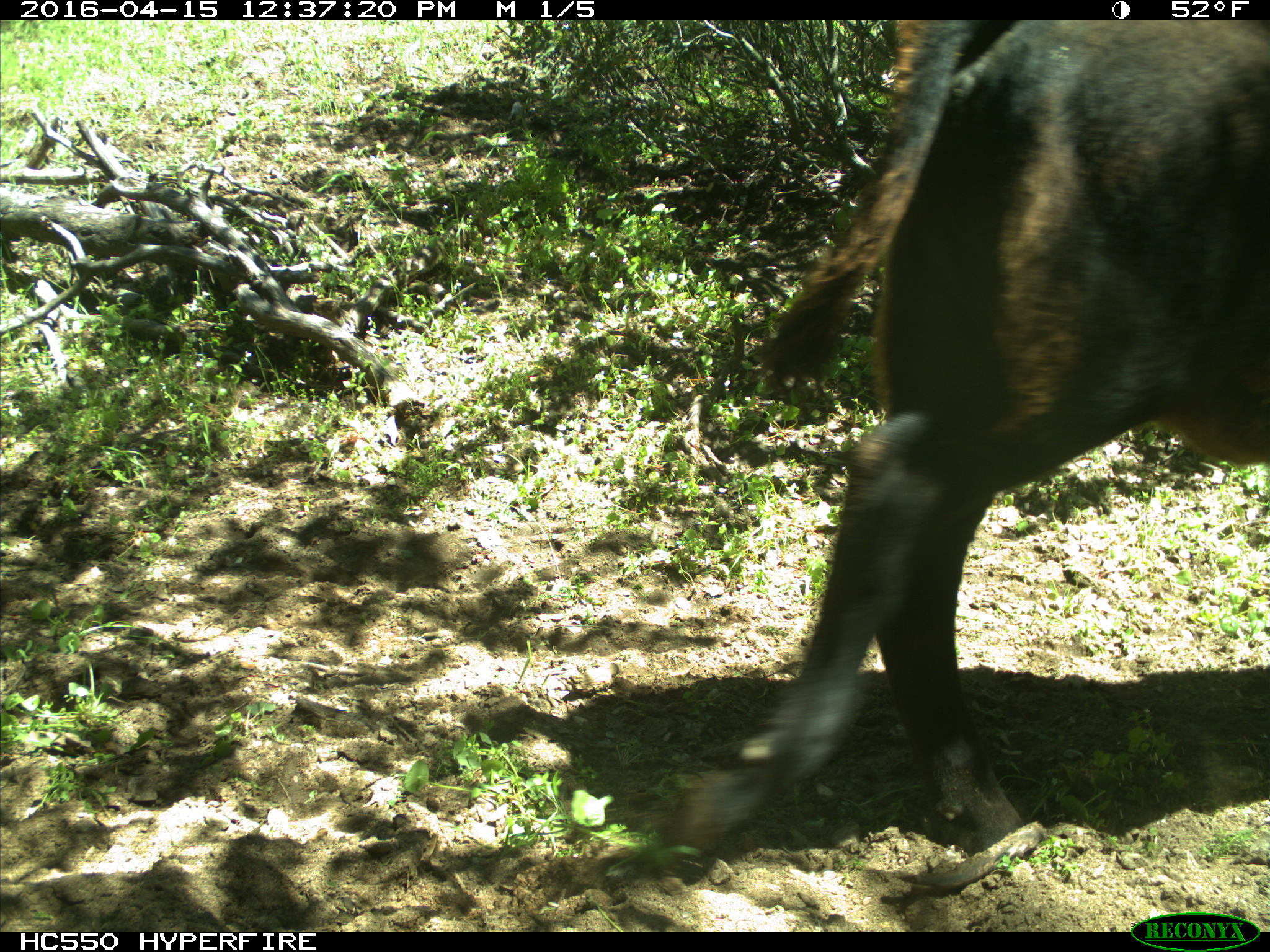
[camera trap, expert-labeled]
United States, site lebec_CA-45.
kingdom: Animalia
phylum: Chordata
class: Mammalia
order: Artiodactyla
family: Bovidae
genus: Bos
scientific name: Bos taurus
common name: domestic cow